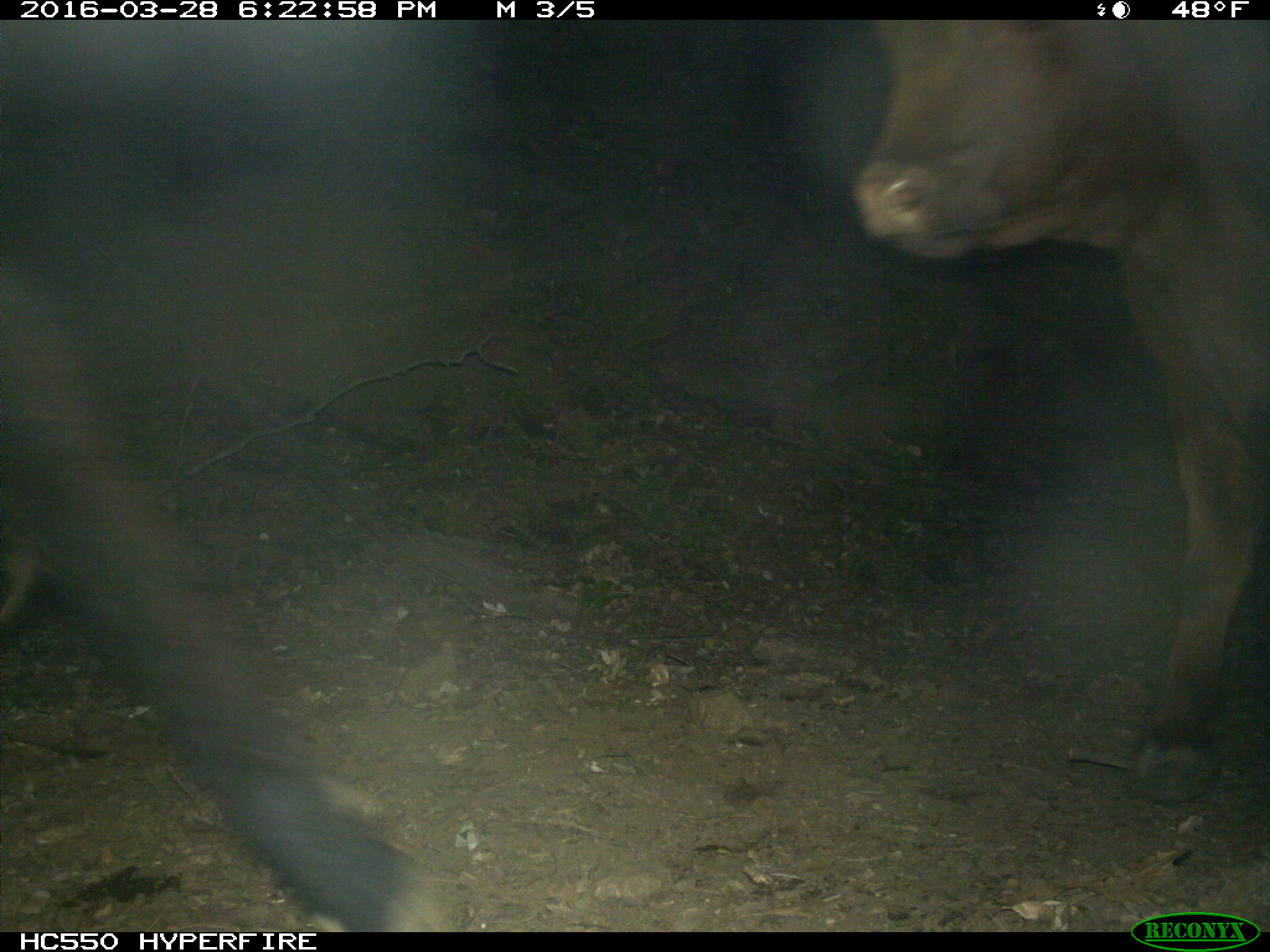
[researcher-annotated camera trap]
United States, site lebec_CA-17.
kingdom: Animalia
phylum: Chordata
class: Mammalia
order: Artiodactyla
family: Bovidae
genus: Bos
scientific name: Bos taurus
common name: domestic cow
Bos taurus (domestic cow).